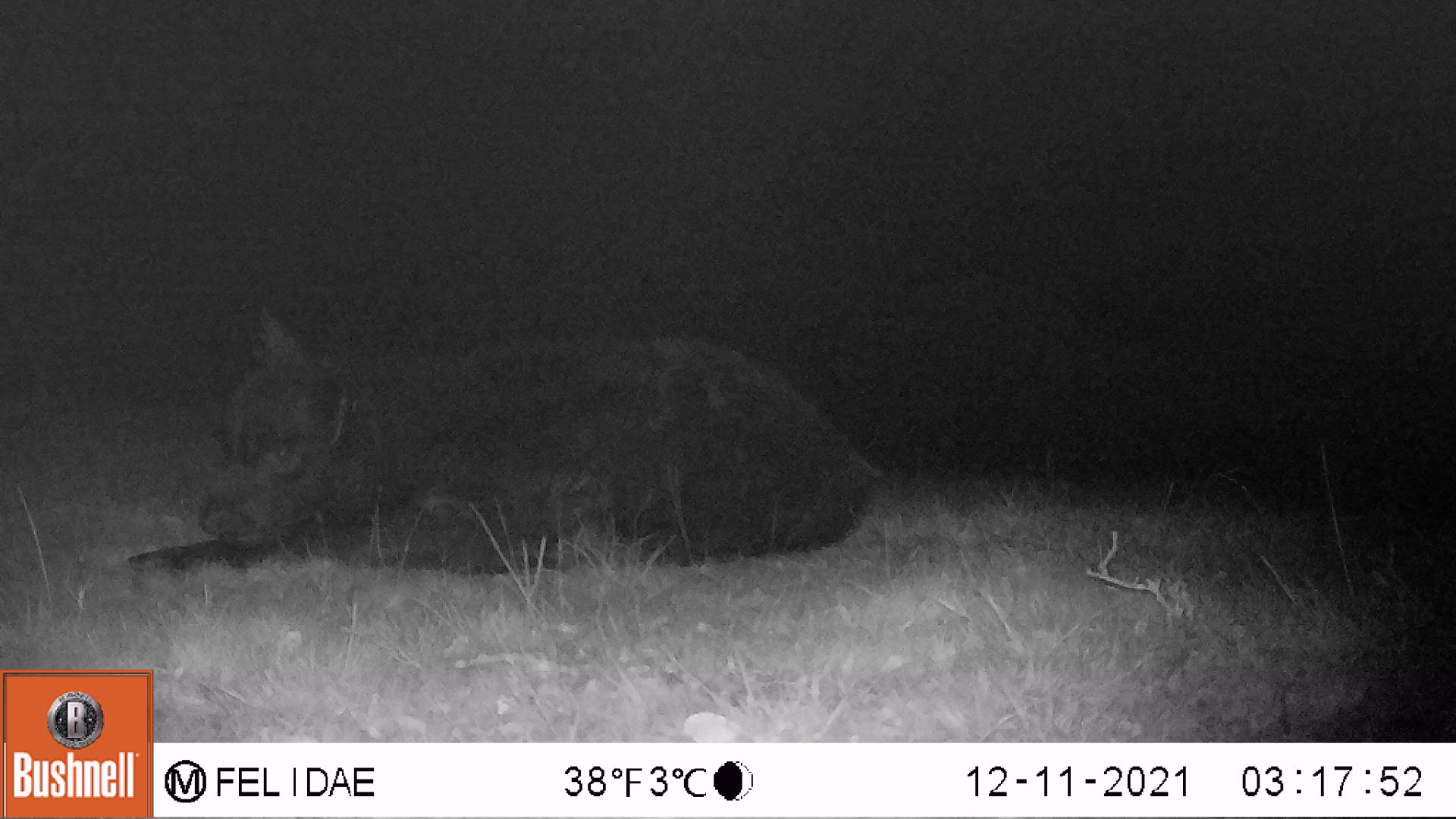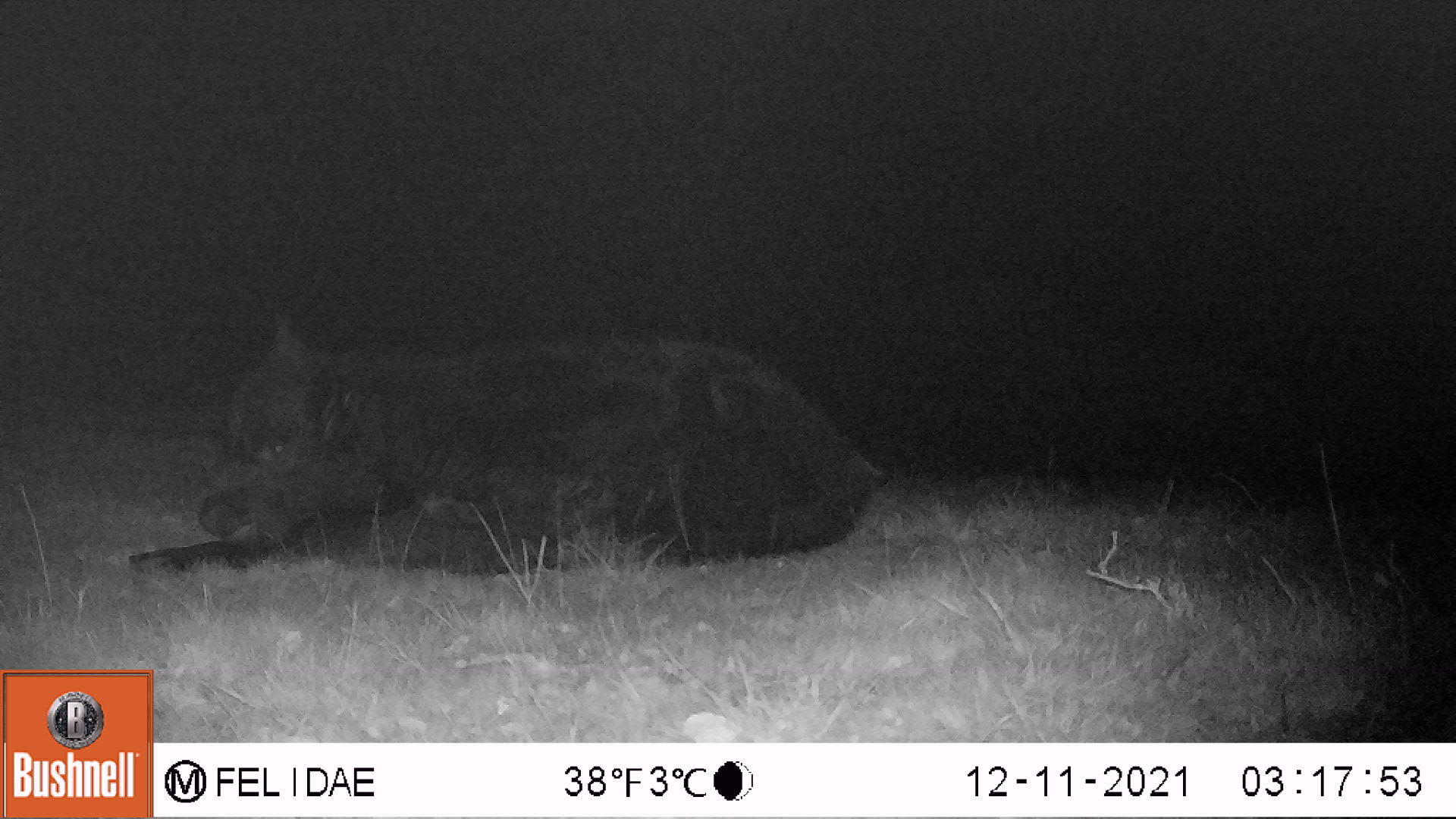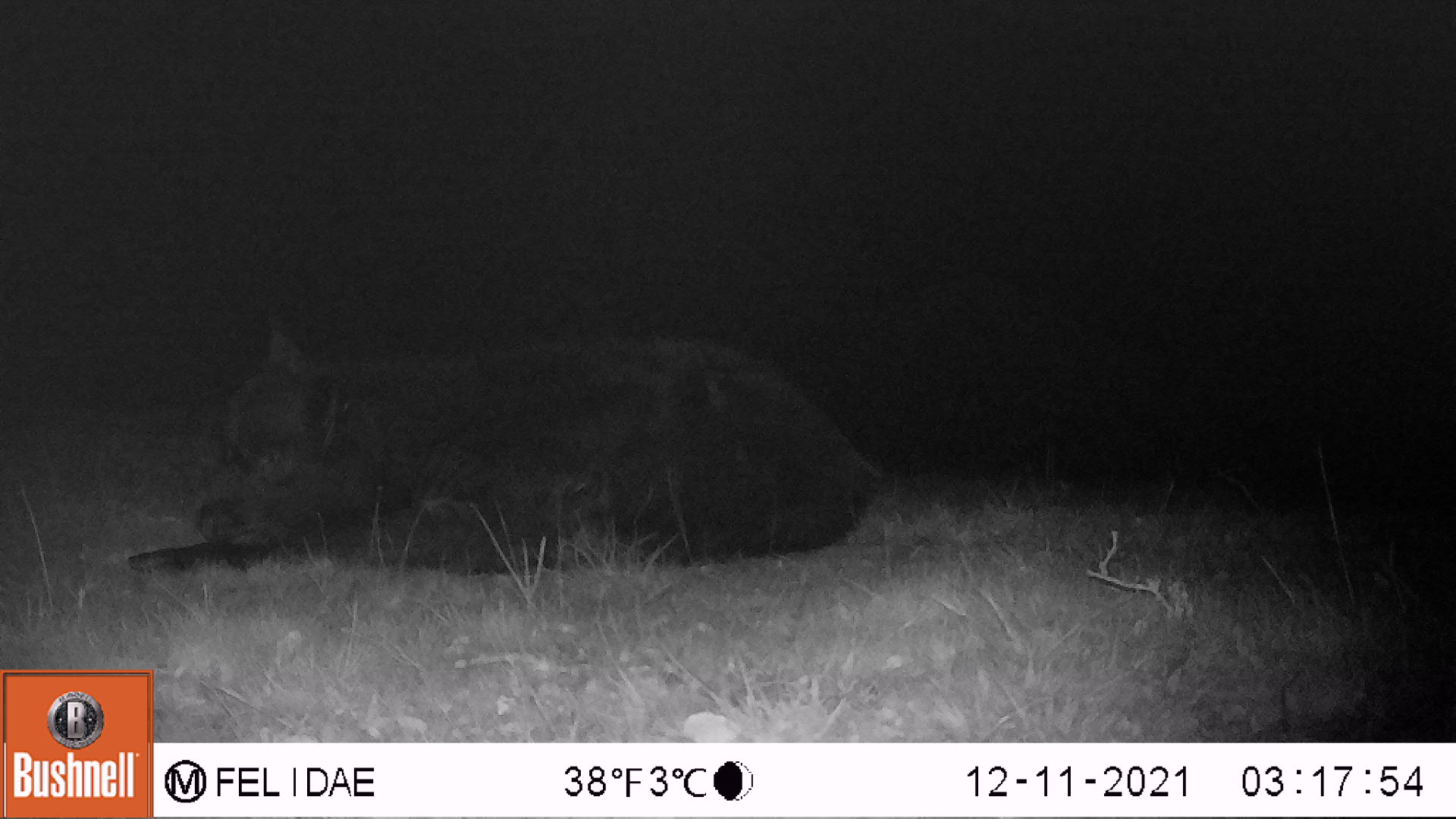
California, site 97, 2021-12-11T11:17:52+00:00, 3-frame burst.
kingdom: Animalia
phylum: Chordata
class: Mammalia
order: Artiodactyla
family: Bovidae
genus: Bos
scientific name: Bos taurus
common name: domestic cattle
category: cattle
Cattle (domestic cattle) (Bos taurus).